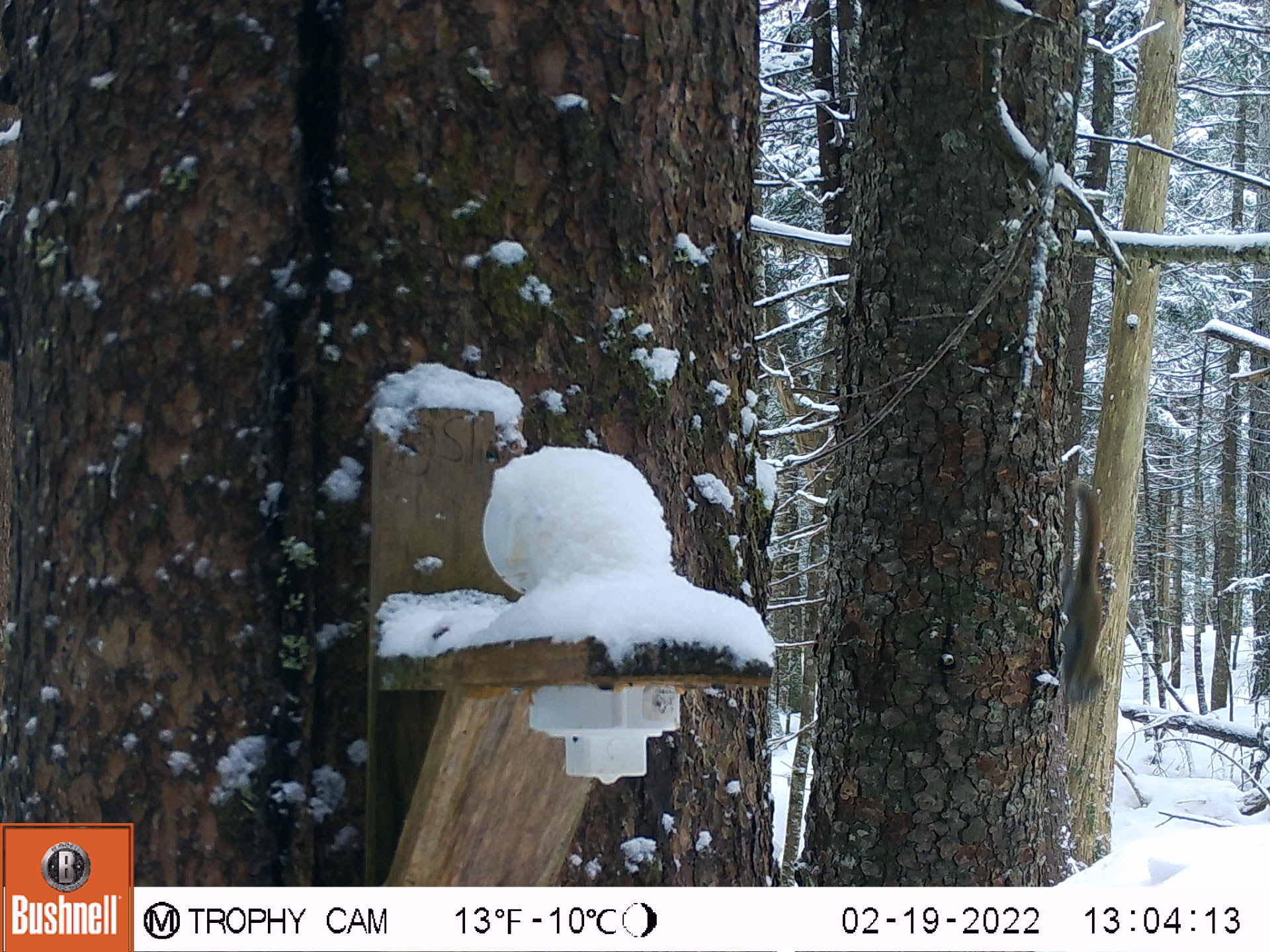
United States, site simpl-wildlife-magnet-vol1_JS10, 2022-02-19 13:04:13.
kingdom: Animalia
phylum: Chordata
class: Mammalia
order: Rodentia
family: Sciuridae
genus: Tamiasciurus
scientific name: Tamiasciurus hudsonicus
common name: red squirrel